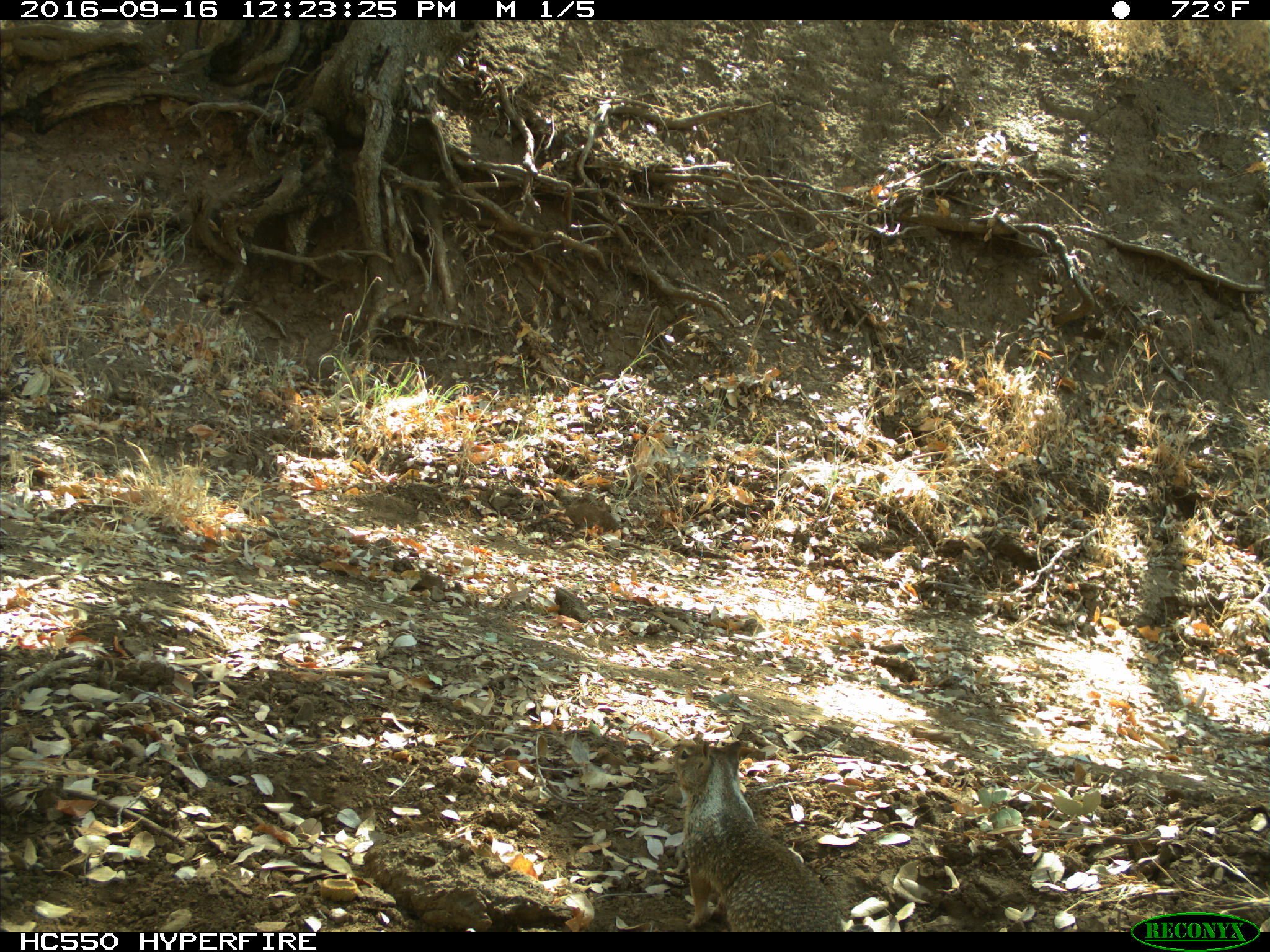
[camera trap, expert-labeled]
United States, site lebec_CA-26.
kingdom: Animalia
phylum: Chordata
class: Mammalia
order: Rodentia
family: Sciuridae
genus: Otospermophilus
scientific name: Otospermophilus beecheyi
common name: california ground squirrel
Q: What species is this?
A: Otospermophilus beecheyi (california ground squirrel).